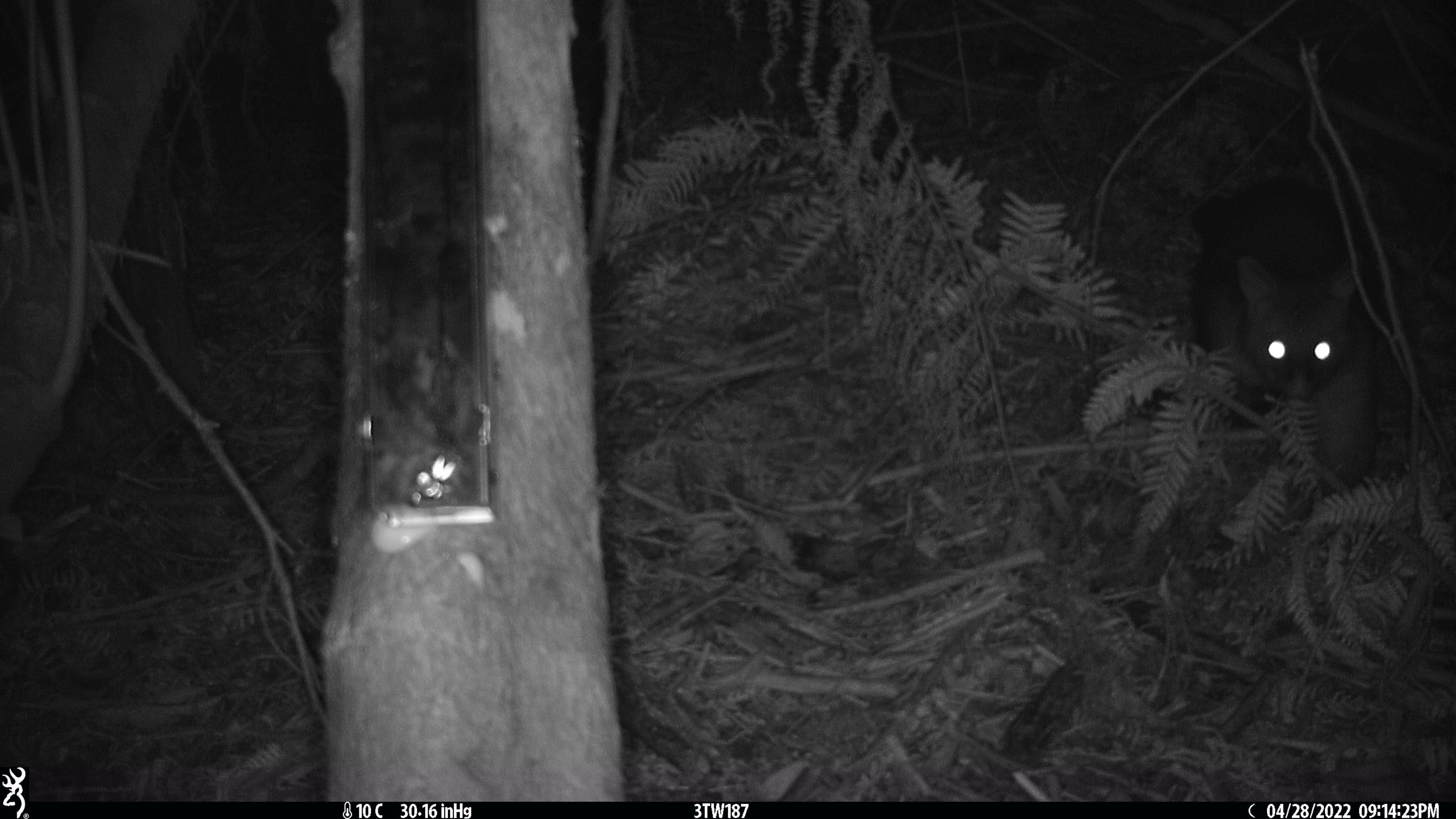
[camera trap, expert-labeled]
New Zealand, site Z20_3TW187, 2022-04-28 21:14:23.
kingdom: Animalia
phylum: Chordata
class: Mammalia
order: Diprotodontia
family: Phalangeridae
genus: Trichosurus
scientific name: Trichosurus vulpecula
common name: common brushtail possum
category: possum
Possum (common brushtail possum) (Trichosurus vulpecula).